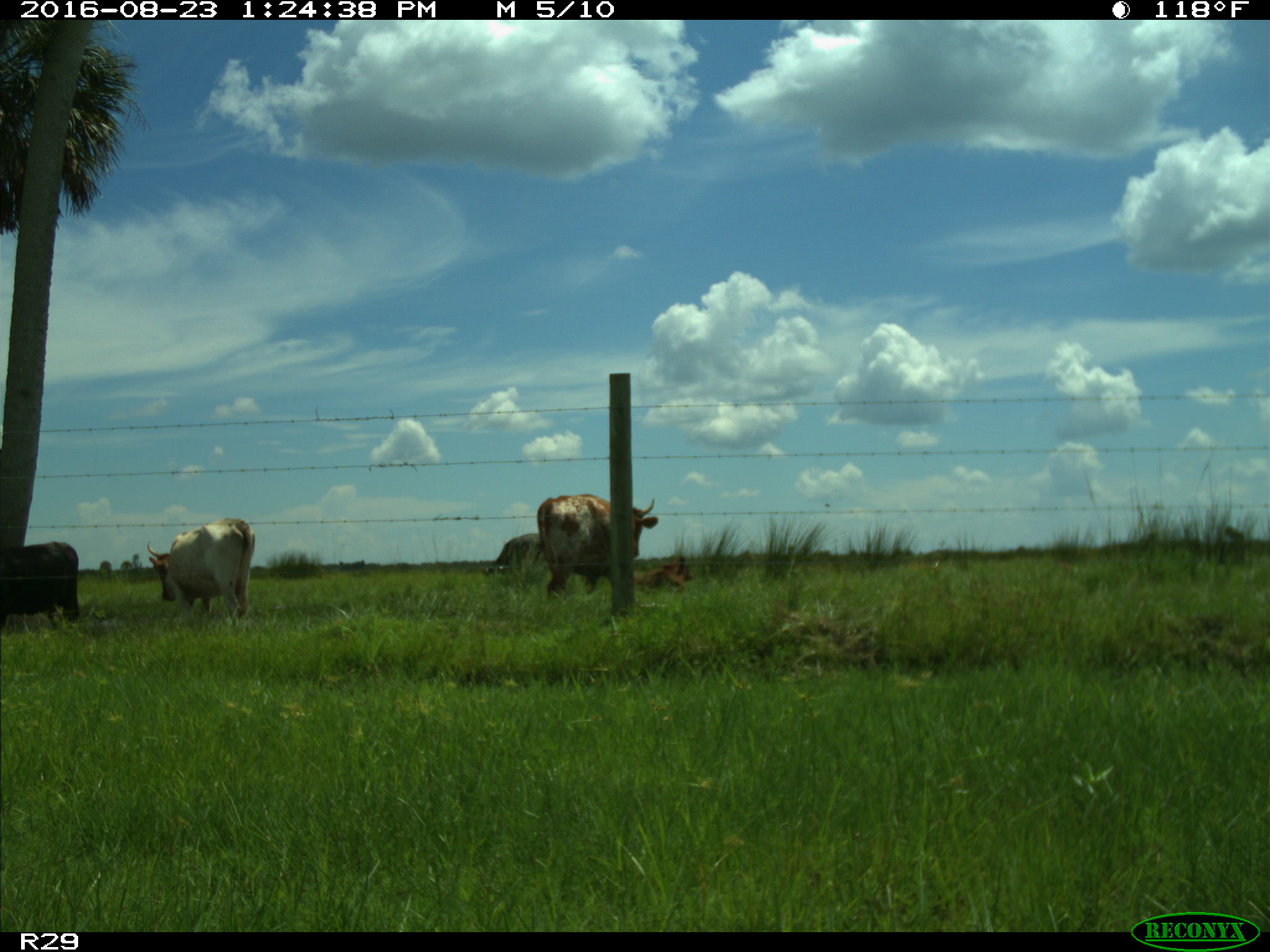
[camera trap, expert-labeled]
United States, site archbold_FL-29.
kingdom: Animalia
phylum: Chordata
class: Mammalia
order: Artiodactyla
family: Bovidae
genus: Bos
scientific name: Bos taurus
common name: domestic cow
Bos taurus (domestic cow).